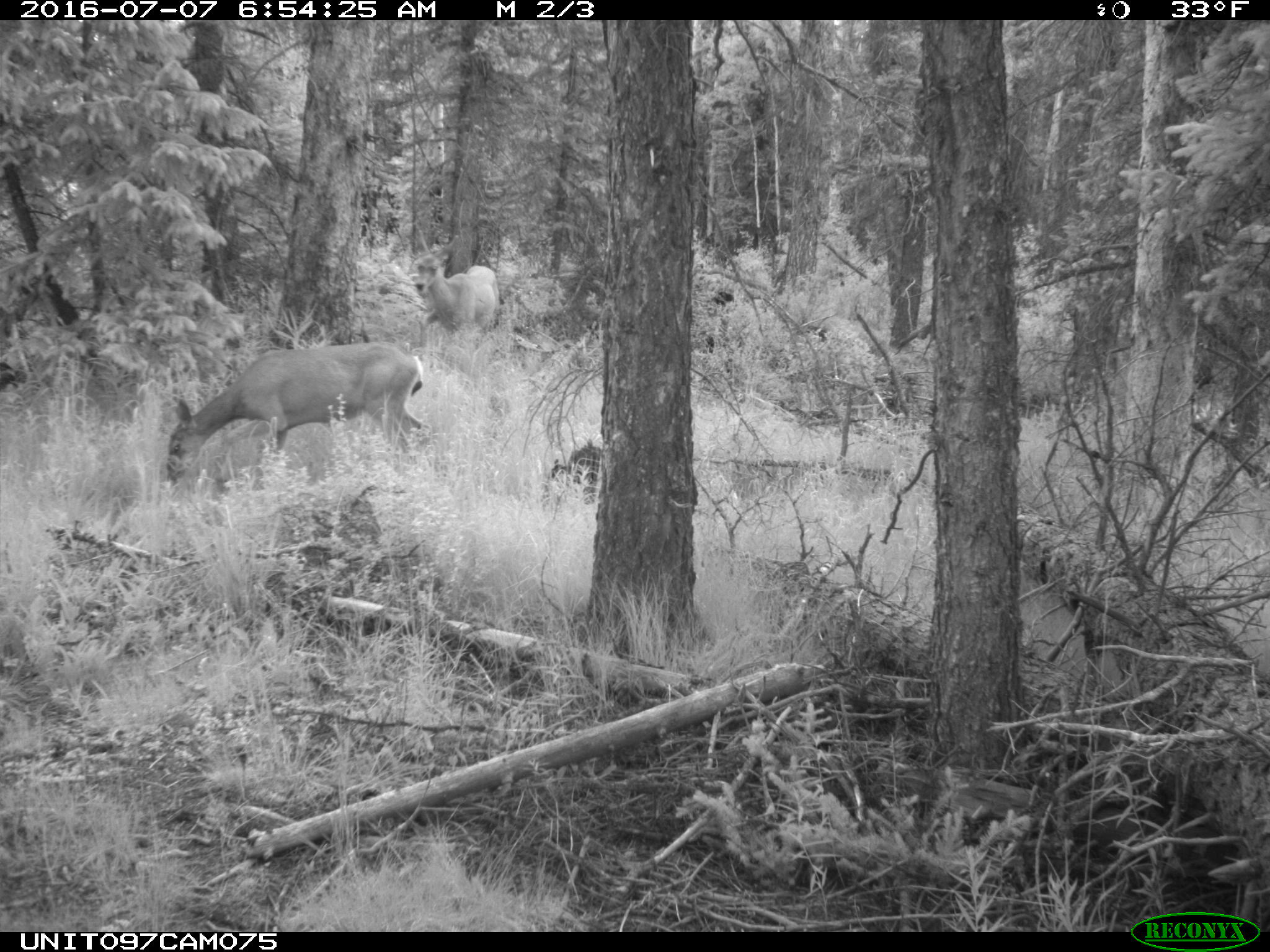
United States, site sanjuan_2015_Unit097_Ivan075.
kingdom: Animalia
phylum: Chordata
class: Mammalia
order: Artiodactyla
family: Cervidae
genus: Odocoileus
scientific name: Odocoileus hemionus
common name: mule deer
Odocoileus hemionus (mule deer).